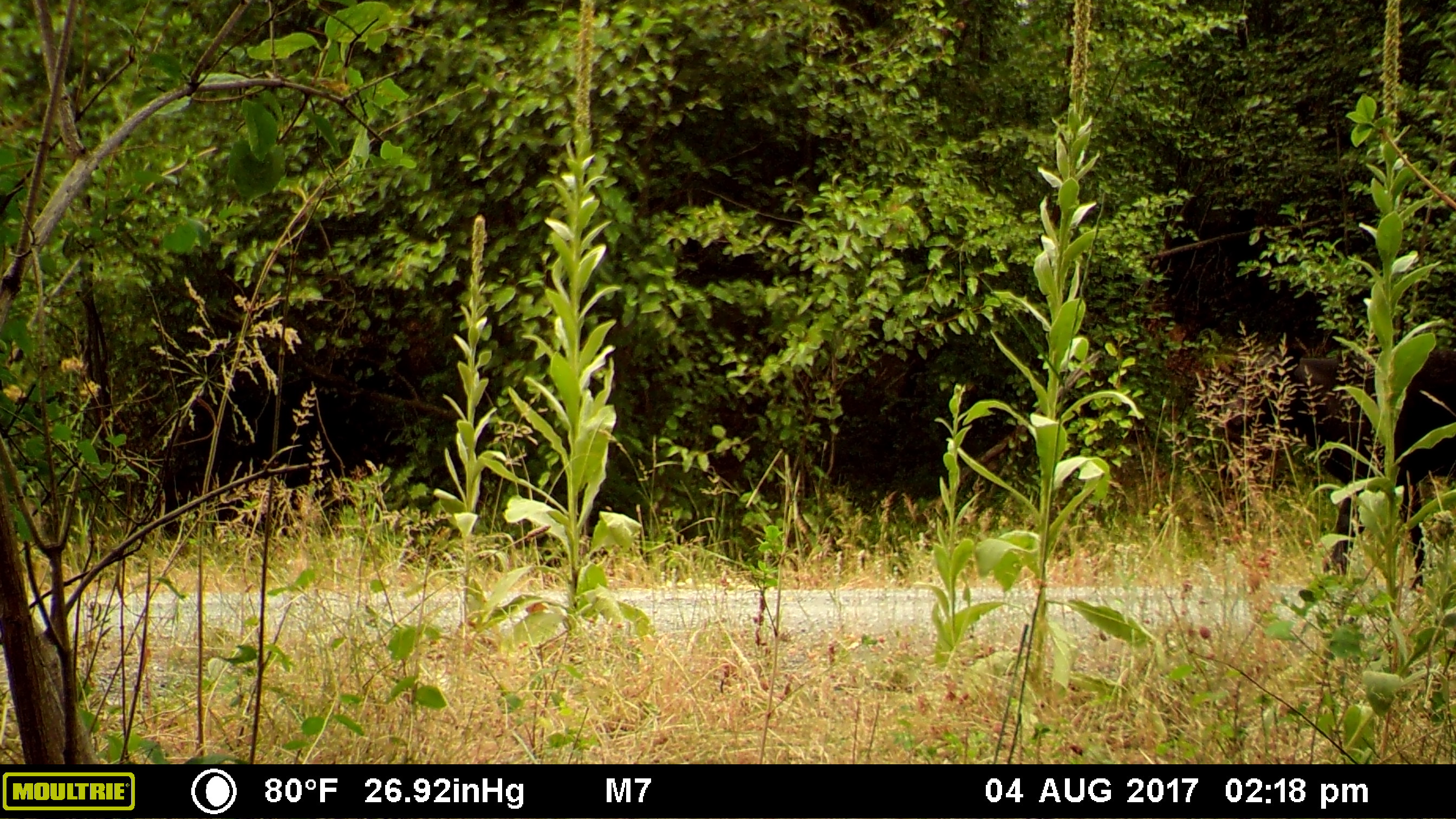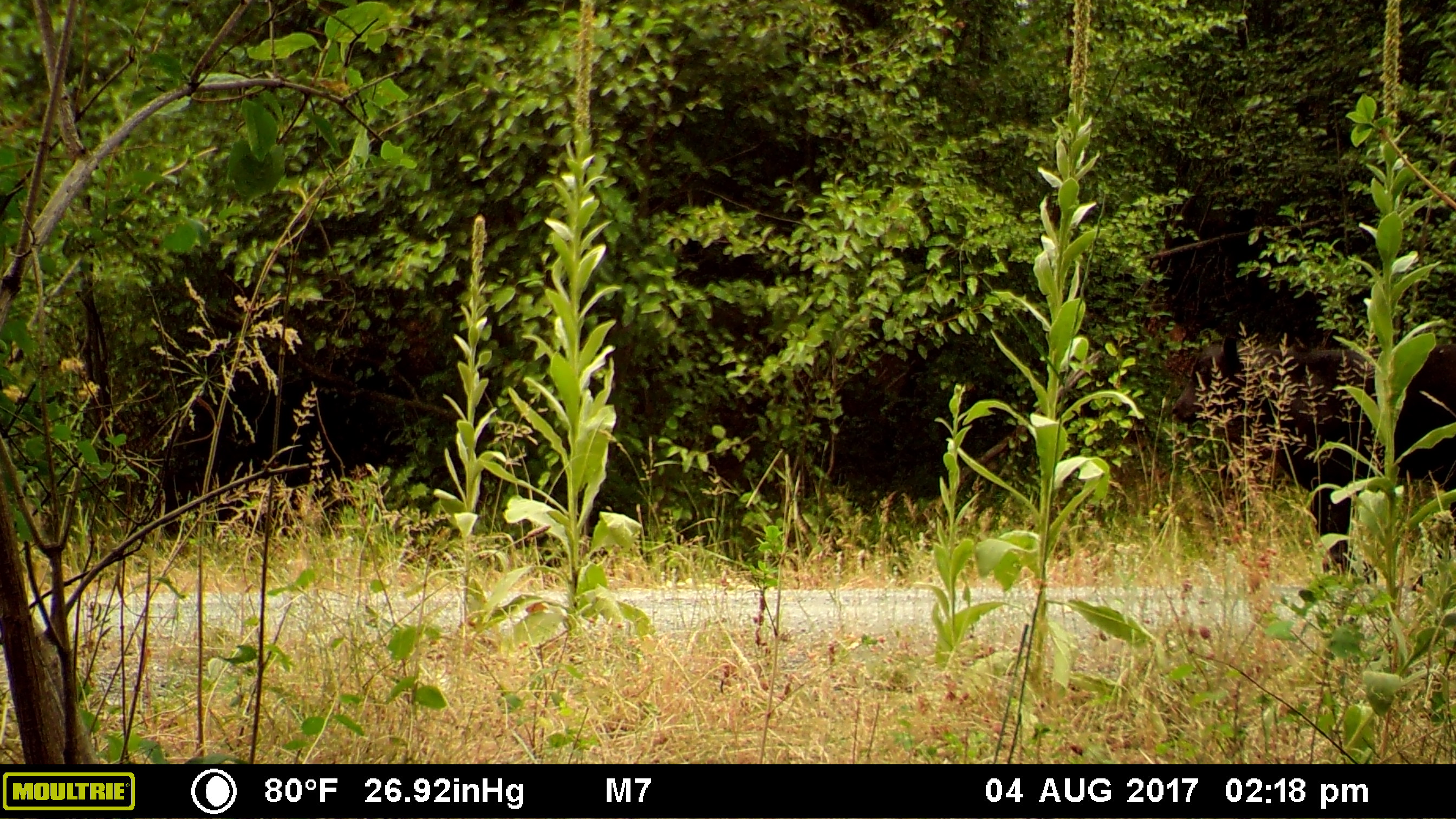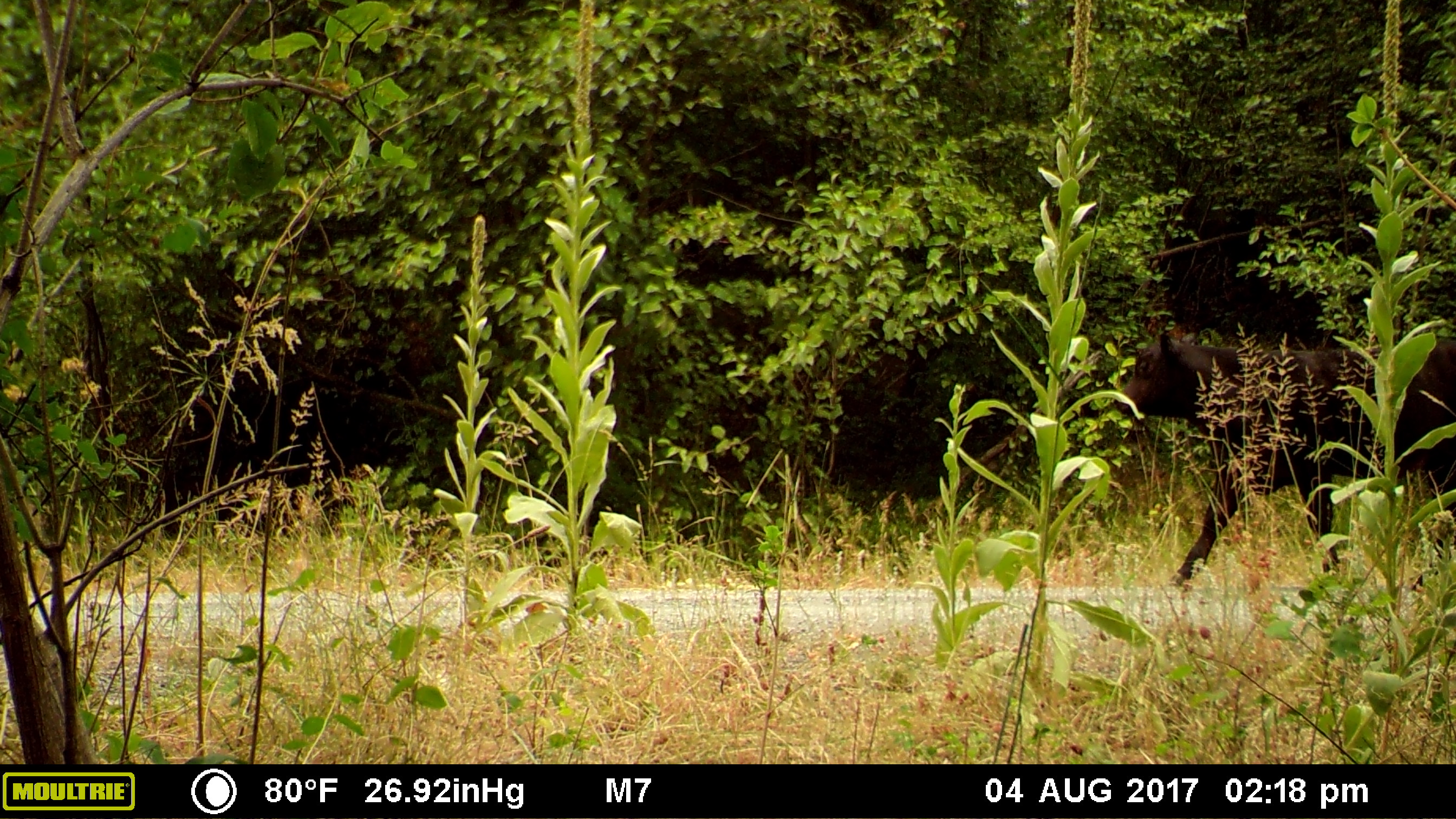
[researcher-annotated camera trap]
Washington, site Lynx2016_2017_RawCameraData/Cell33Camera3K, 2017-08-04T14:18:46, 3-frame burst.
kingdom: Animalia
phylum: Chordata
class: Mammalia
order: Artiodactyla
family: Bovidae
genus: Bos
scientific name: Bos taurus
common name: domestic cattle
Domestic cattle (Bos taurus). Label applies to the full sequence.